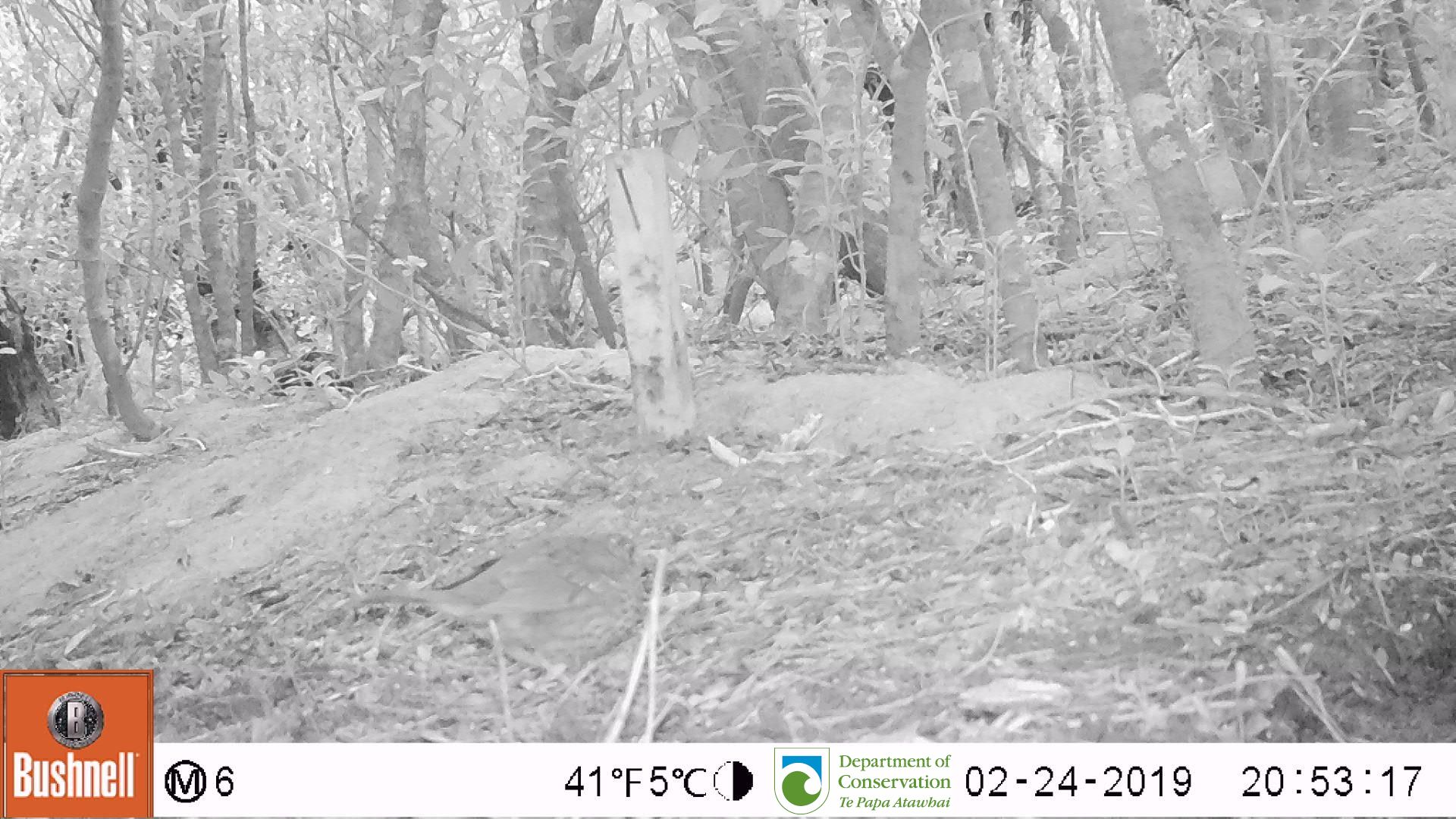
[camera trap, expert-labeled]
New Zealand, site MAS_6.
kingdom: Animalia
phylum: Chordata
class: Aves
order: Passeriformes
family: Turdidae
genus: Turdus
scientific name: Turdus philomelos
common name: song thrush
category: thrush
Thrush (song thrush) (Turdus philomelos).